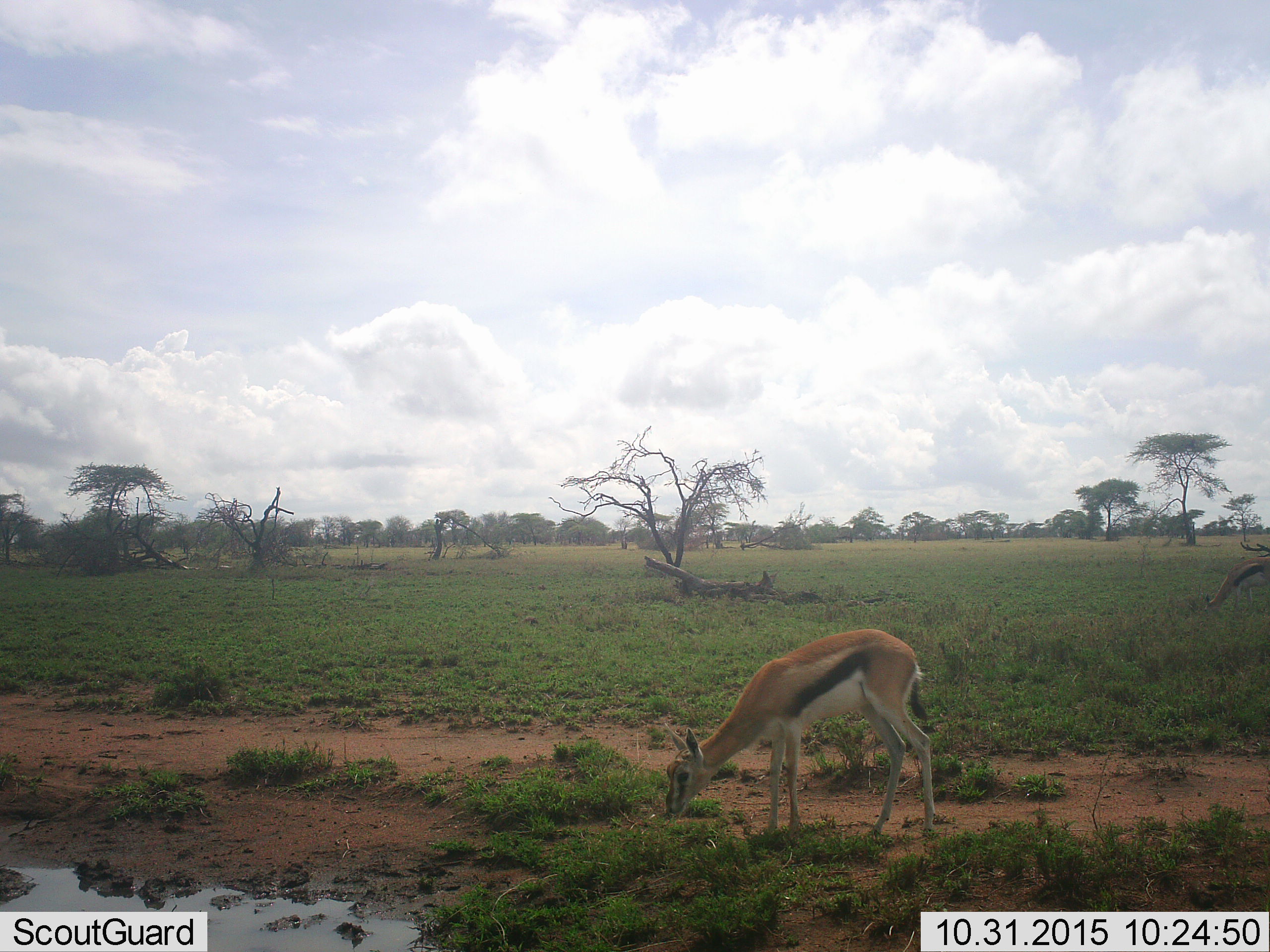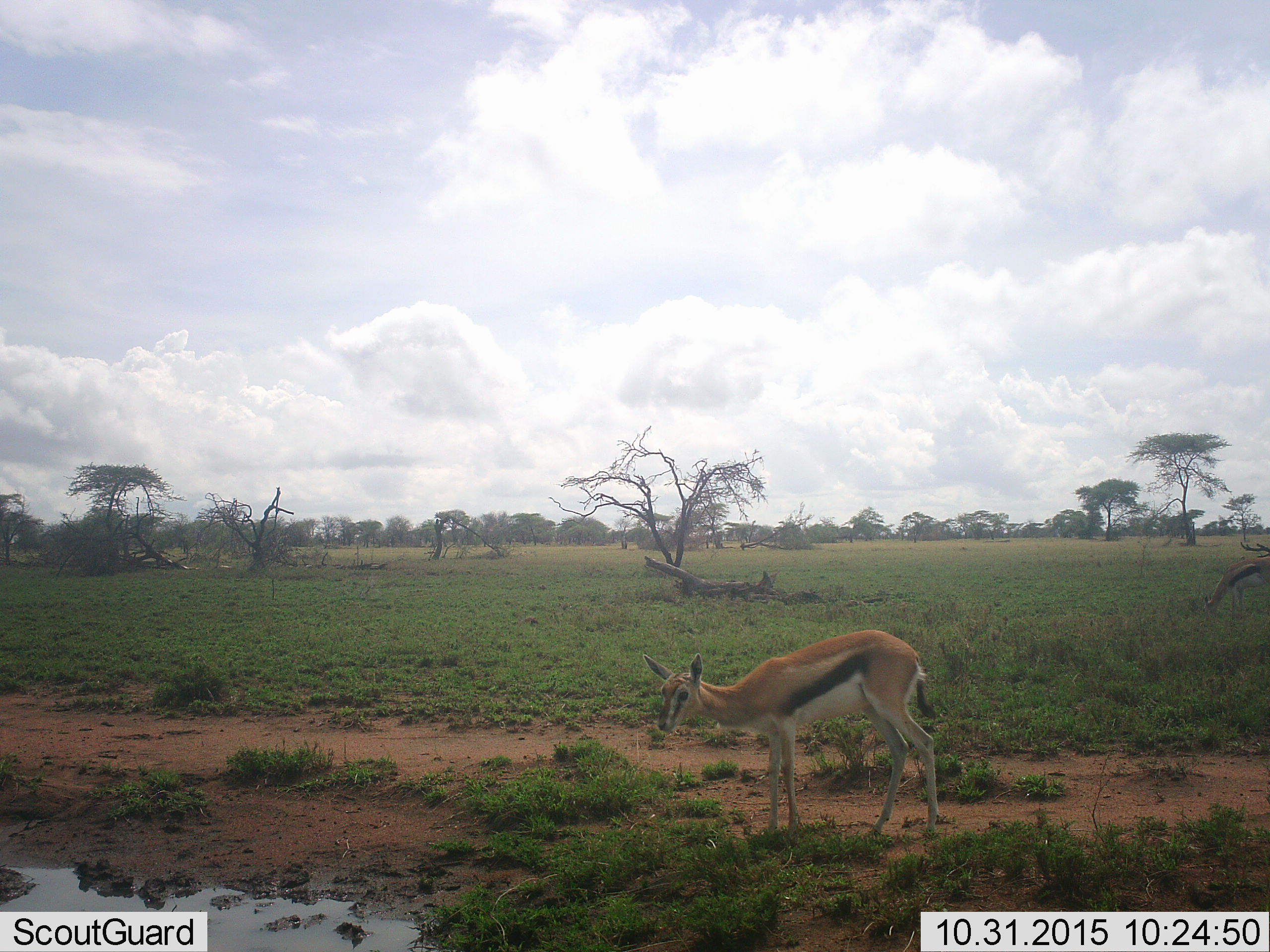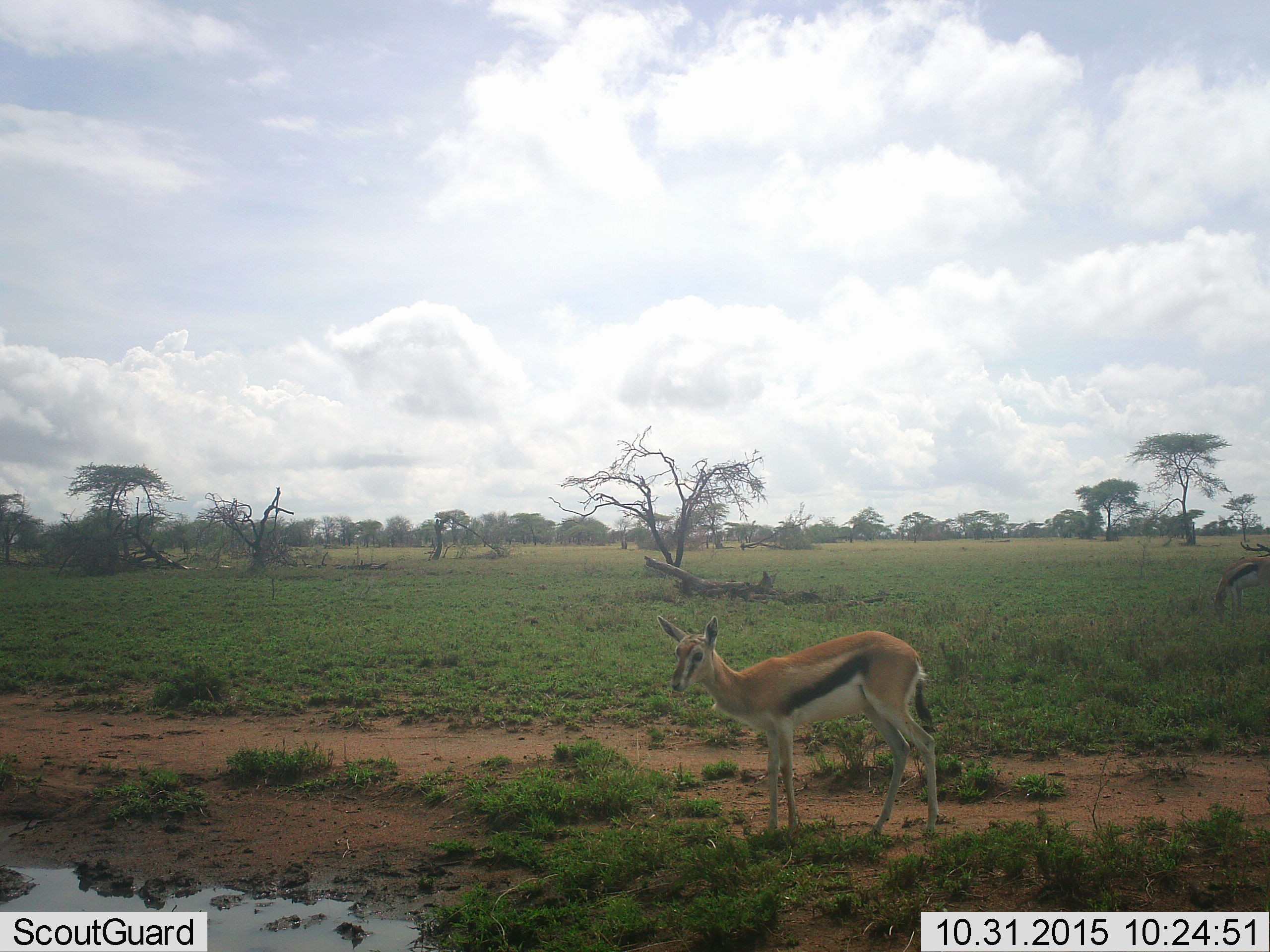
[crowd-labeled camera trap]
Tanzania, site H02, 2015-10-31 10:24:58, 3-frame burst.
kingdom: Animalia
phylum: Chordata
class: Mammalia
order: Artiodactyla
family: Bovidae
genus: Eudorcas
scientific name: Eudorcas thomsonii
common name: thomson's gazelle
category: gazellethomsons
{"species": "gazellethomsons (thomson's gazelle) (Eudorcas thomsonii)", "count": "2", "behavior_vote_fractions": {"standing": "20%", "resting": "0%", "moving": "10%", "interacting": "0%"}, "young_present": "10%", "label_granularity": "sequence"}